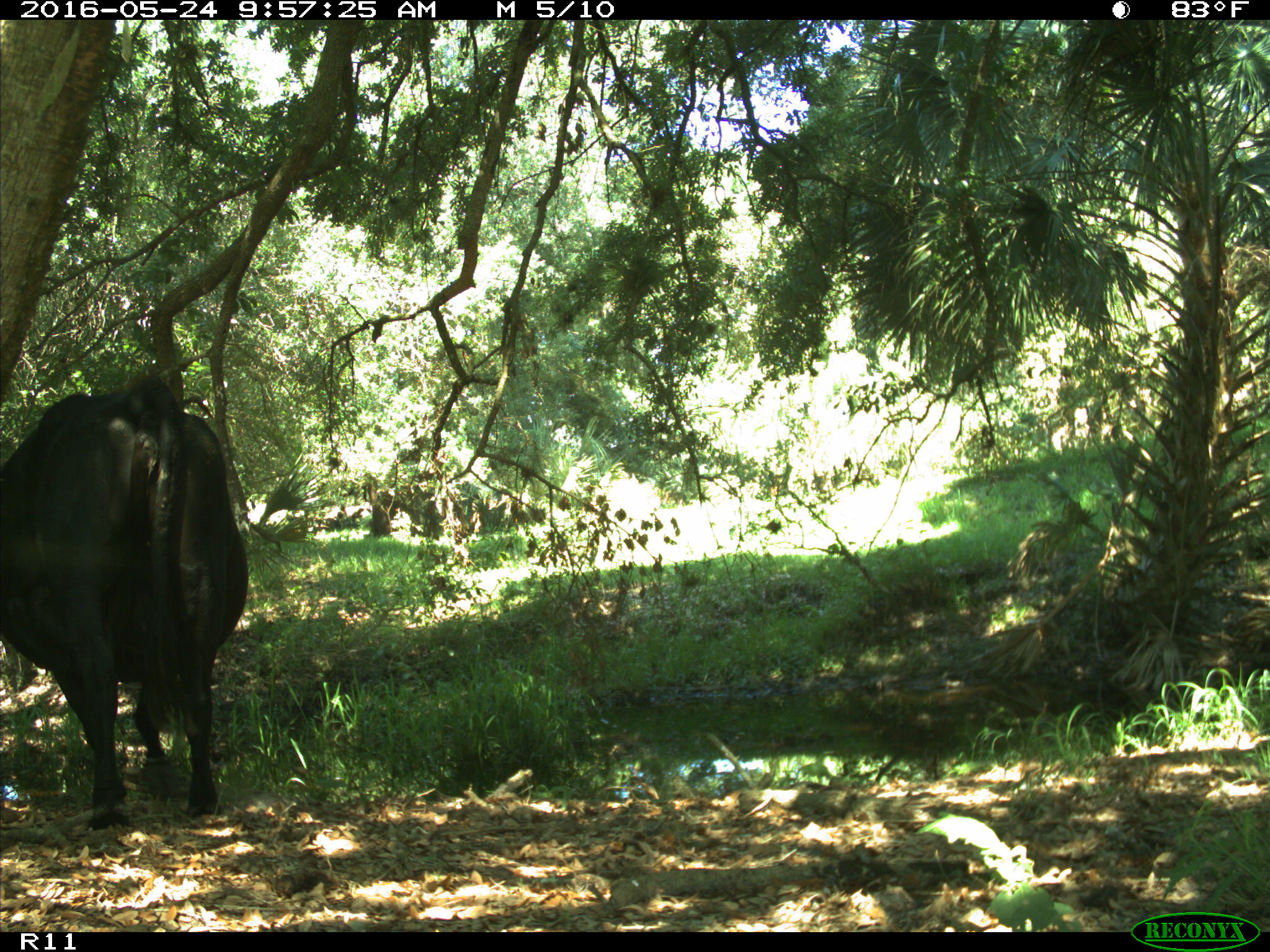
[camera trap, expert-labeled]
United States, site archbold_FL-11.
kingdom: Animalia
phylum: Chordata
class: Mammalia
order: Artiodactyla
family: Bovidae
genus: Bos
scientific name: Bos taurus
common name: domestic cow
Bos taurus (domestic cow).